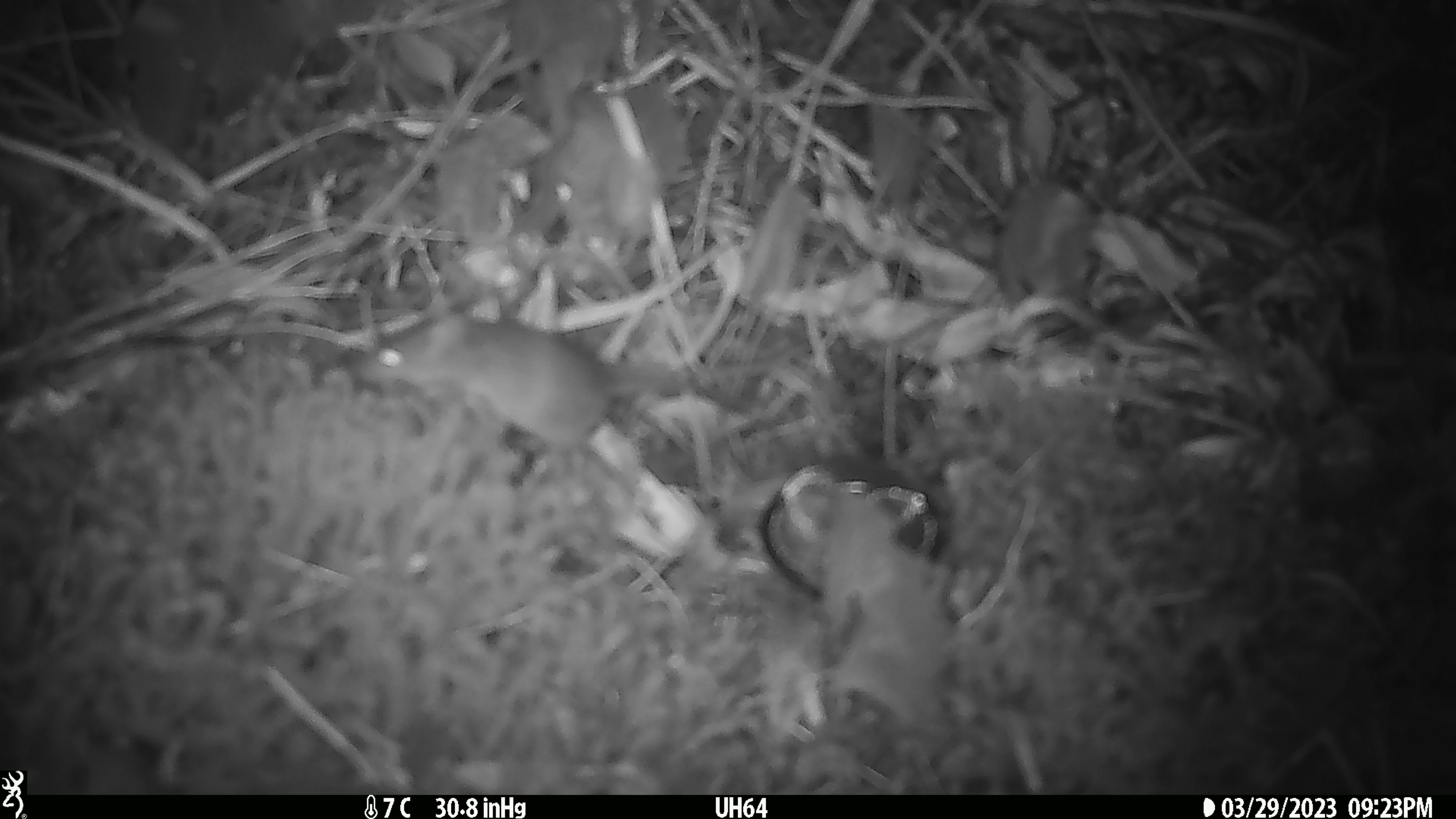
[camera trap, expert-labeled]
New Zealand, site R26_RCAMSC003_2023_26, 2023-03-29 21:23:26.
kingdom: Animalia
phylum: Chordata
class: Mammalia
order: Rodentia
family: Muridae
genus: Mus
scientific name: Mus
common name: mouse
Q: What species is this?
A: Mouse (Mus).